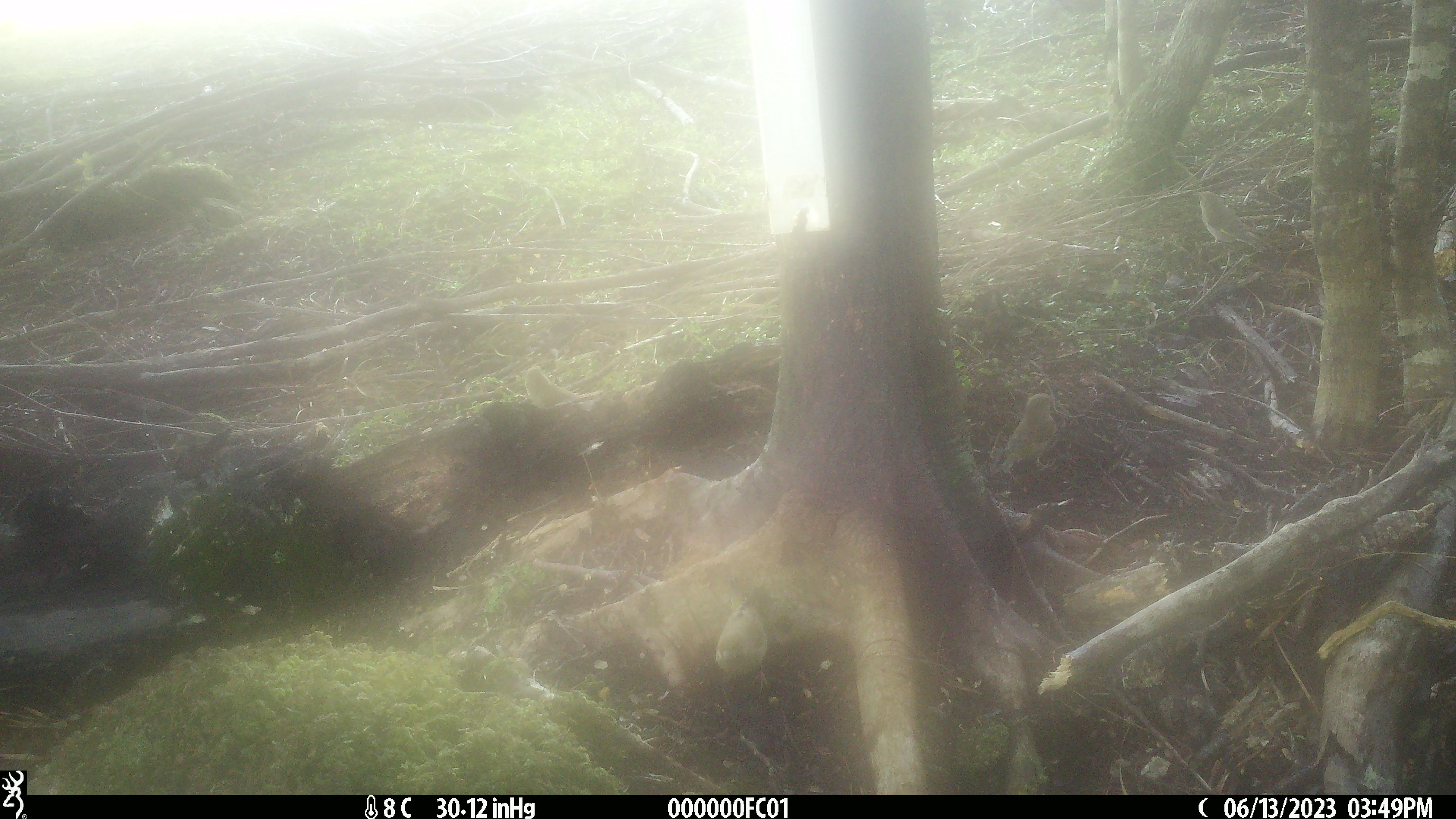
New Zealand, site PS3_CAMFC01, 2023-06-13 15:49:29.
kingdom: Animalia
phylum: Chordata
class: Aves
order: Passeriformes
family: Fringillidae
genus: Chloris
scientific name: Chloris chloris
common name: greenfinch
Greenfinch (Chloris chloris).